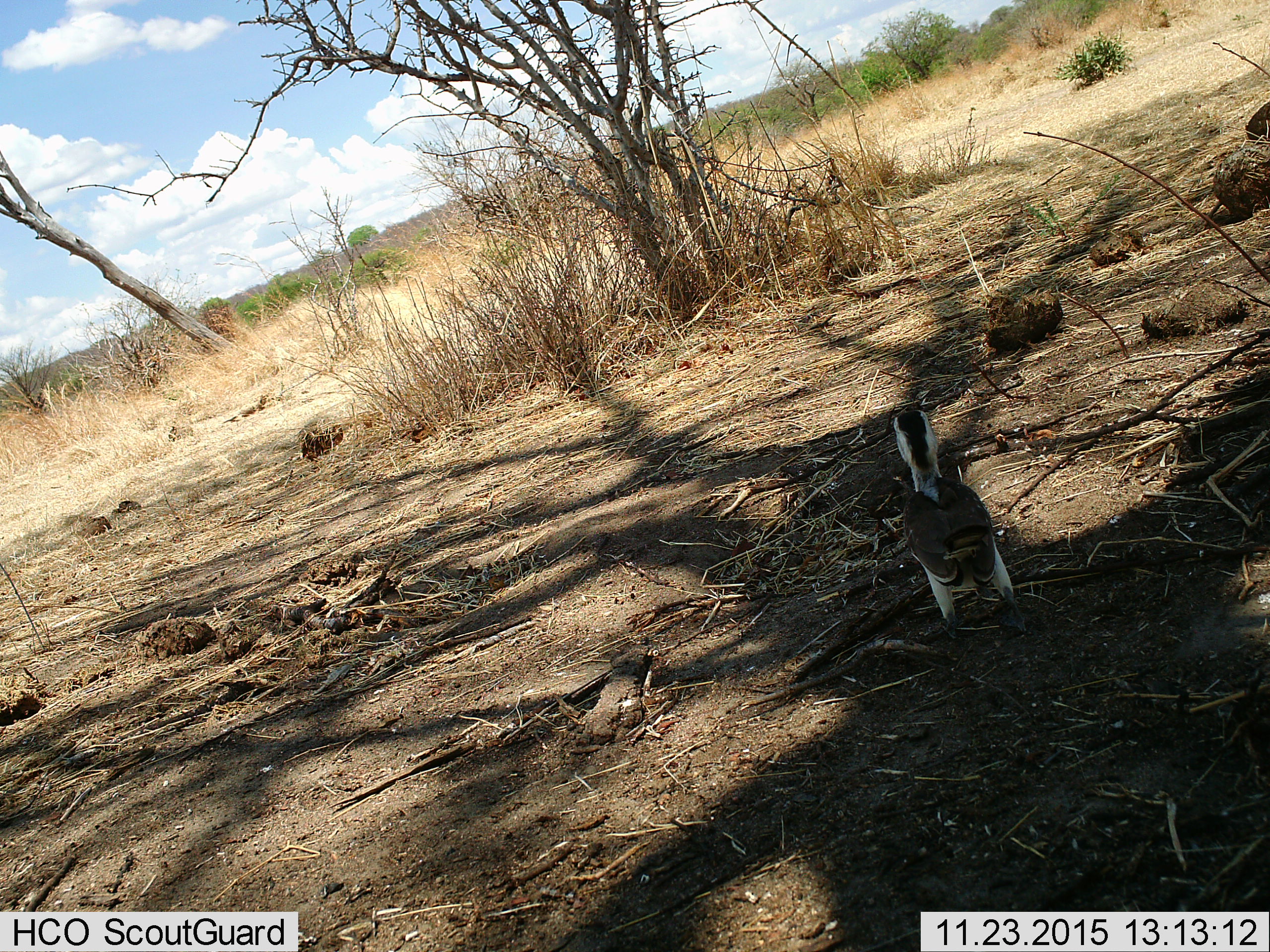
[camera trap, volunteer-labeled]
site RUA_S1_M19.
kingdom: Animalia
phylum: Chordata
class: Aves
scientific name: Aves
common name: bird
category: birdother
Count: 1.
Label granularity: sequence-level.